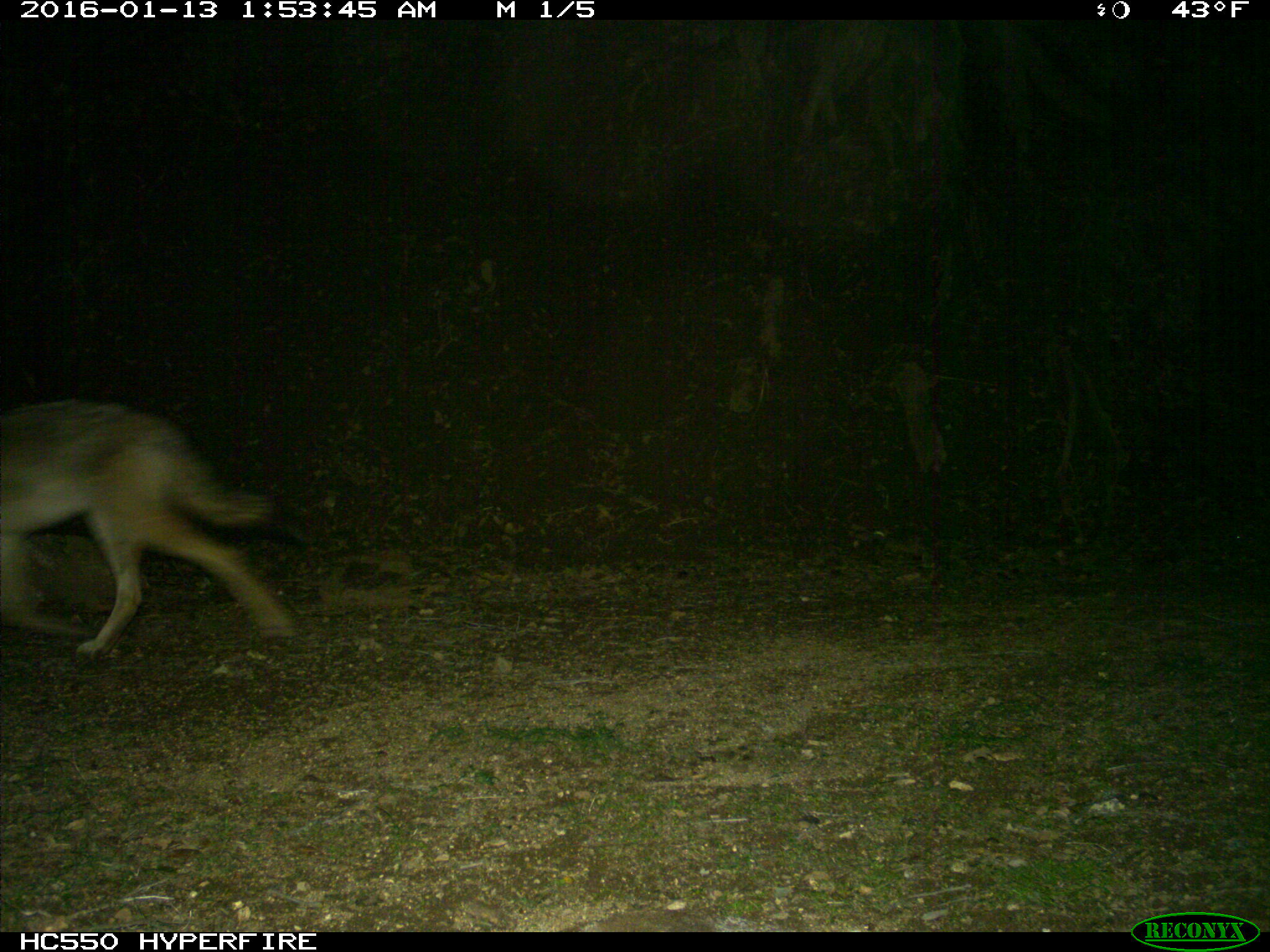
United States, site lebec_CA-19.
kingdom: Animalia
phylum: Chordata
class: Mammalia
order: Carnivora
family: Canidae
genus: Canis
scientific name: Canis latrans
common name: coyote